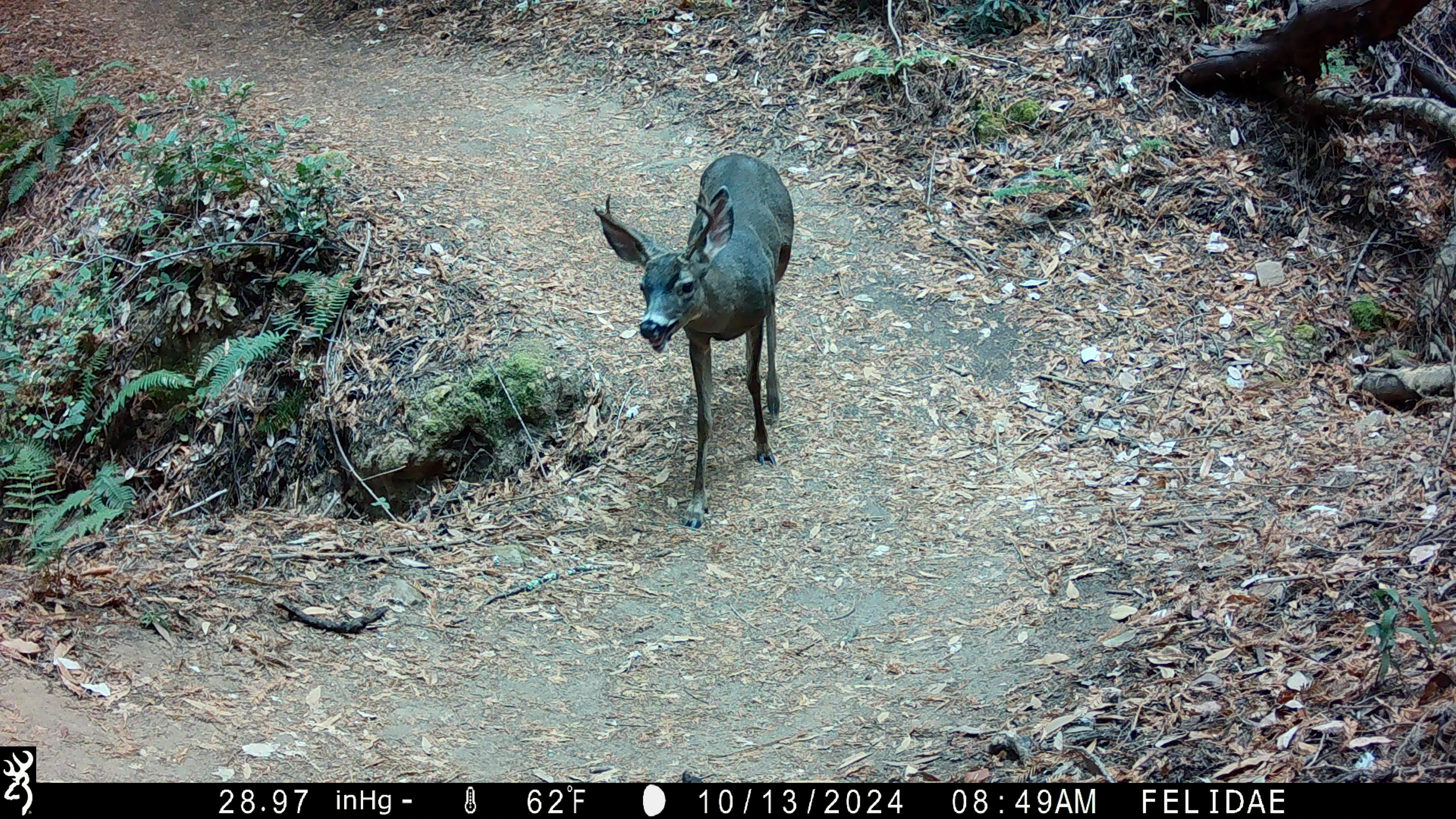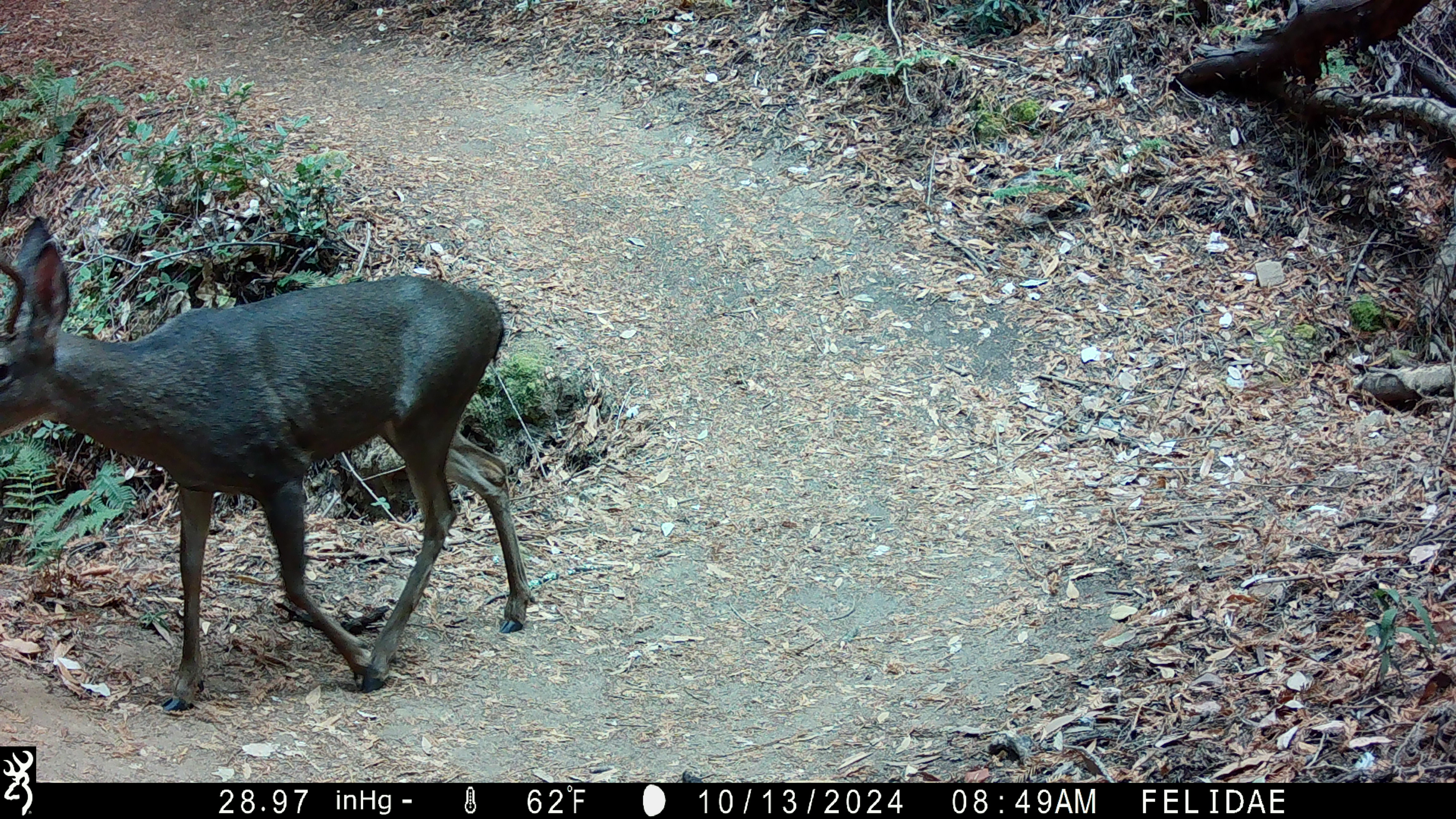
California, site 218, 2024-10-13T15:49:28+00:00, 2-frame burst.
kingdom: Animalia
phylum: Chordata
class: Mammalia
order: Artiodactyla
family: Cervidae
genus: Odocoileus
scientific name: Odocoileus hemionus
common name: mule deer